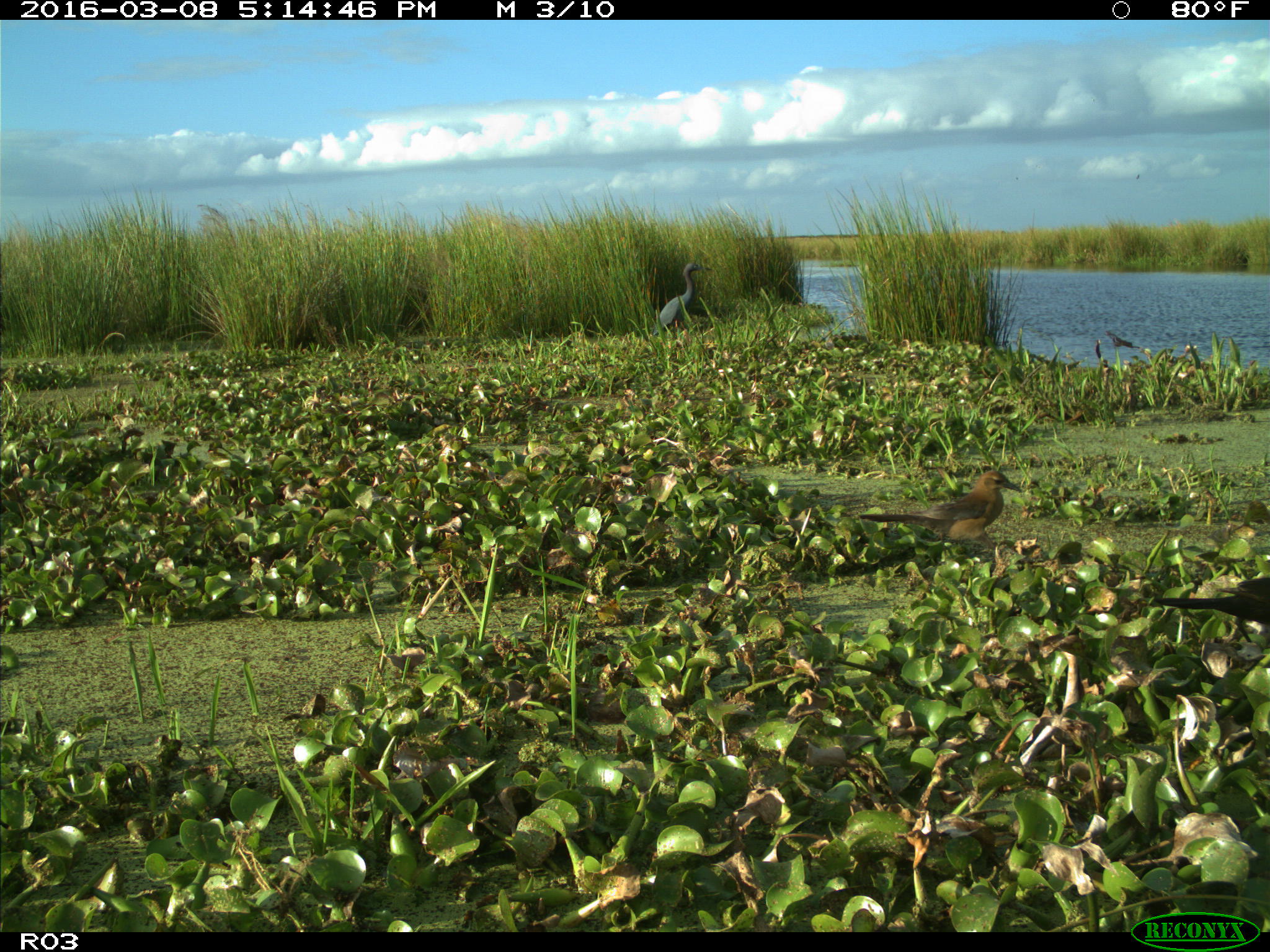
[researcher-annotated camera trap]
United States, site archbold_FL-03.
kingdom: Animalia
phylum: Chordata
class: Aves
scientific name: Aves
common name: birds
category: unidentified bird